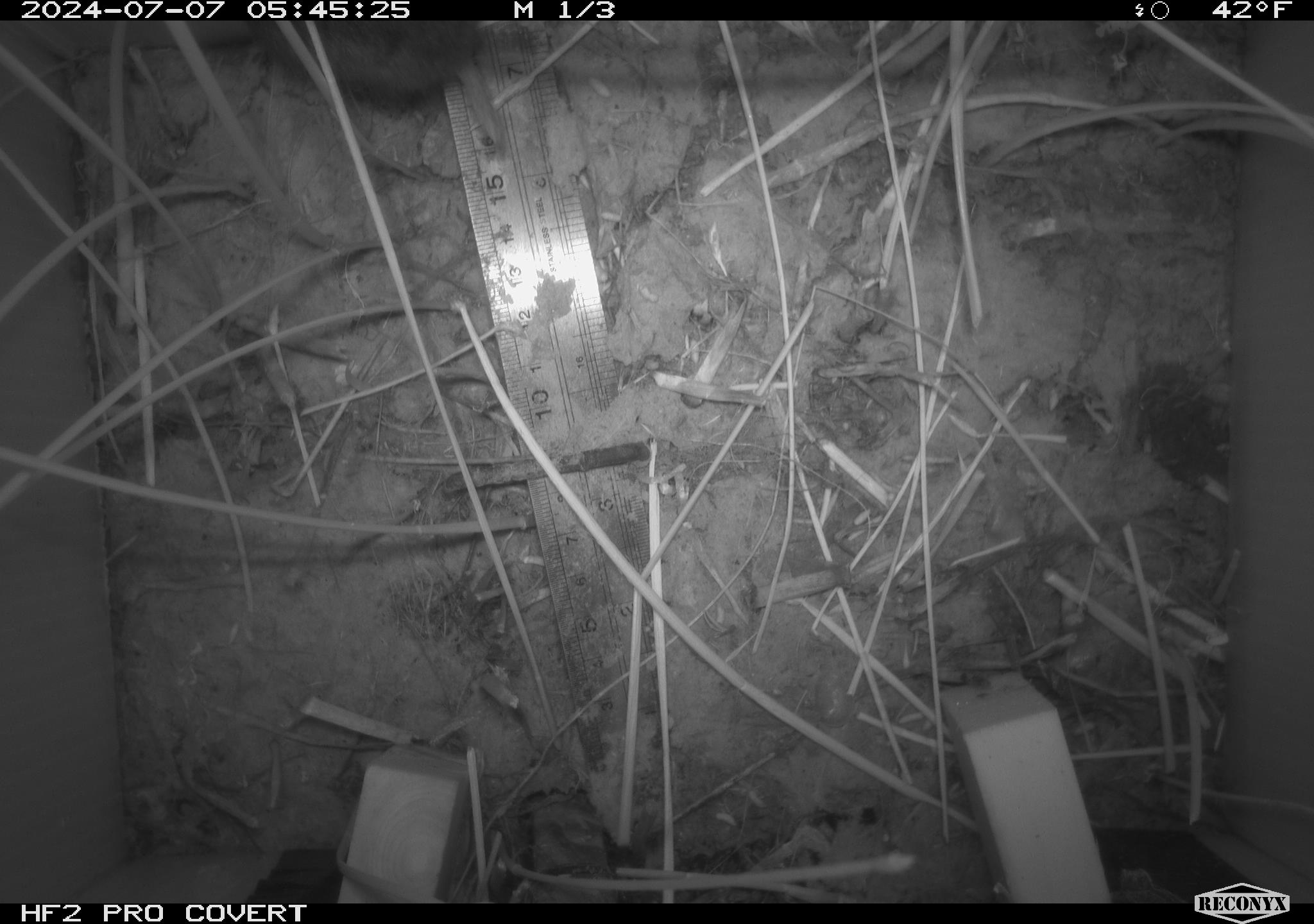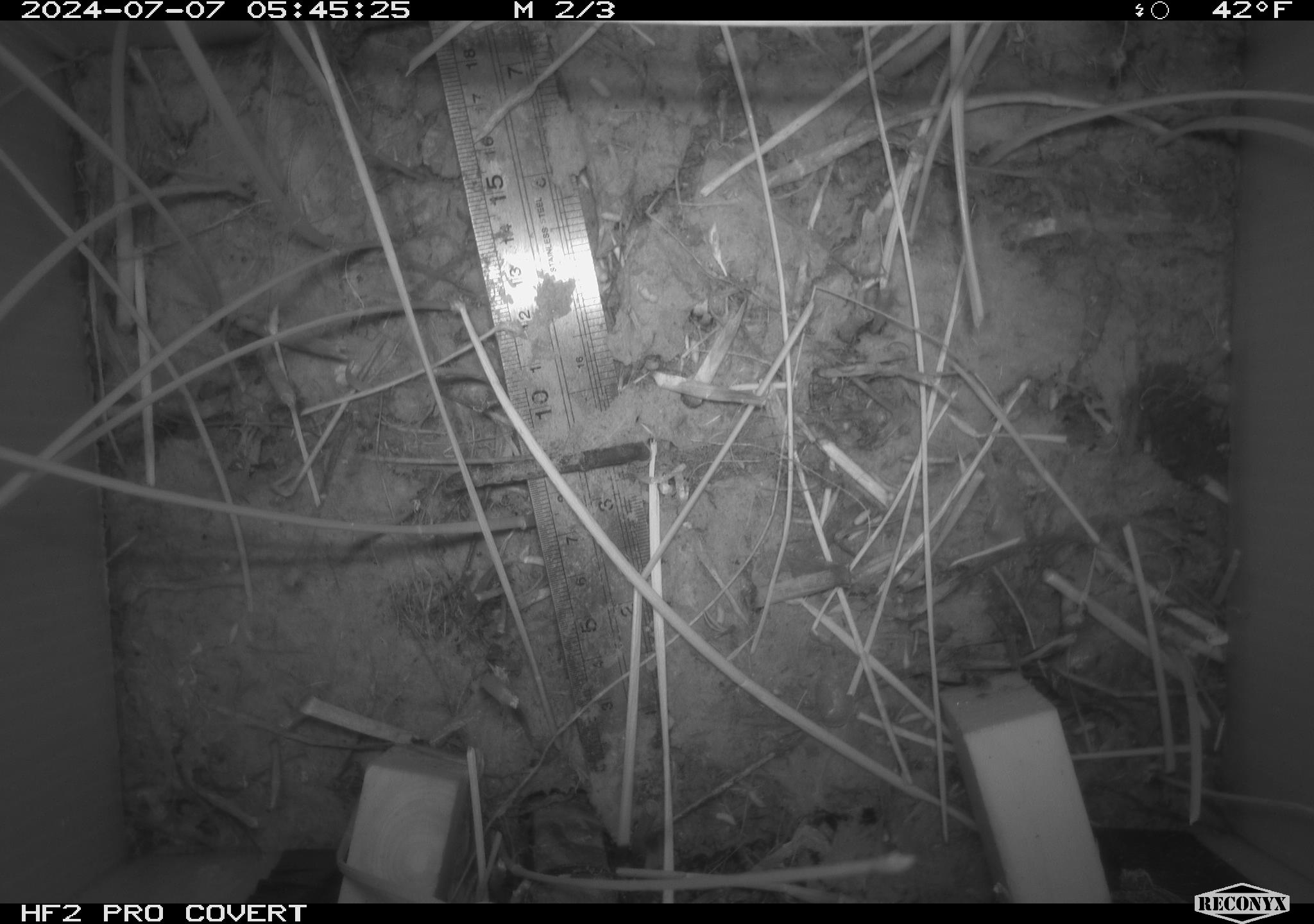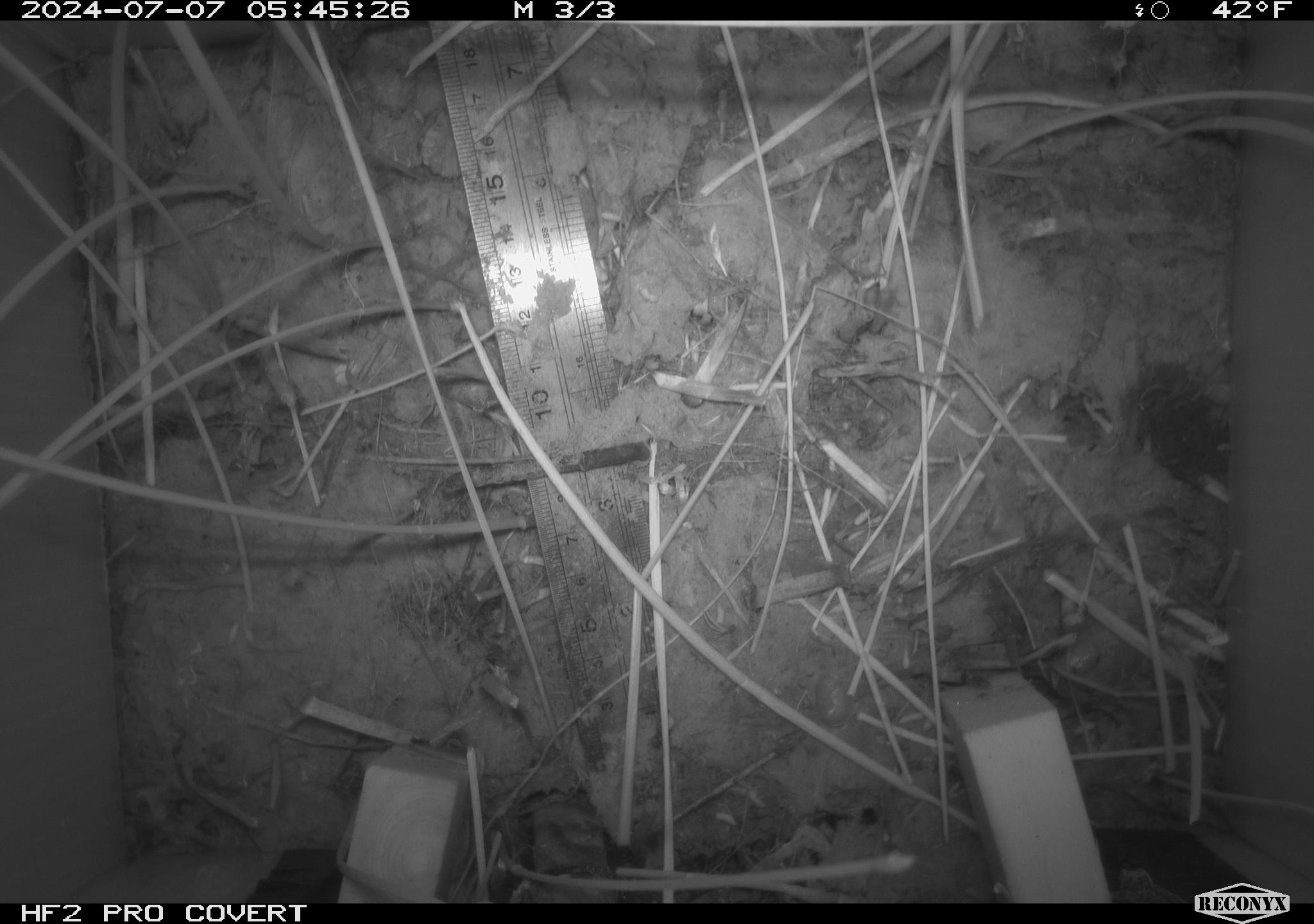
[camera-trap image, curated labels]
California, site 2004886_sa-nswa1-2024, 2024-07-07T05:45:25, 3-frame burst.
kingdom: Animalia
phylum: Chordata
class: Mammalia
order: Rodentia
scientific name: Rodentia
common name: rodent